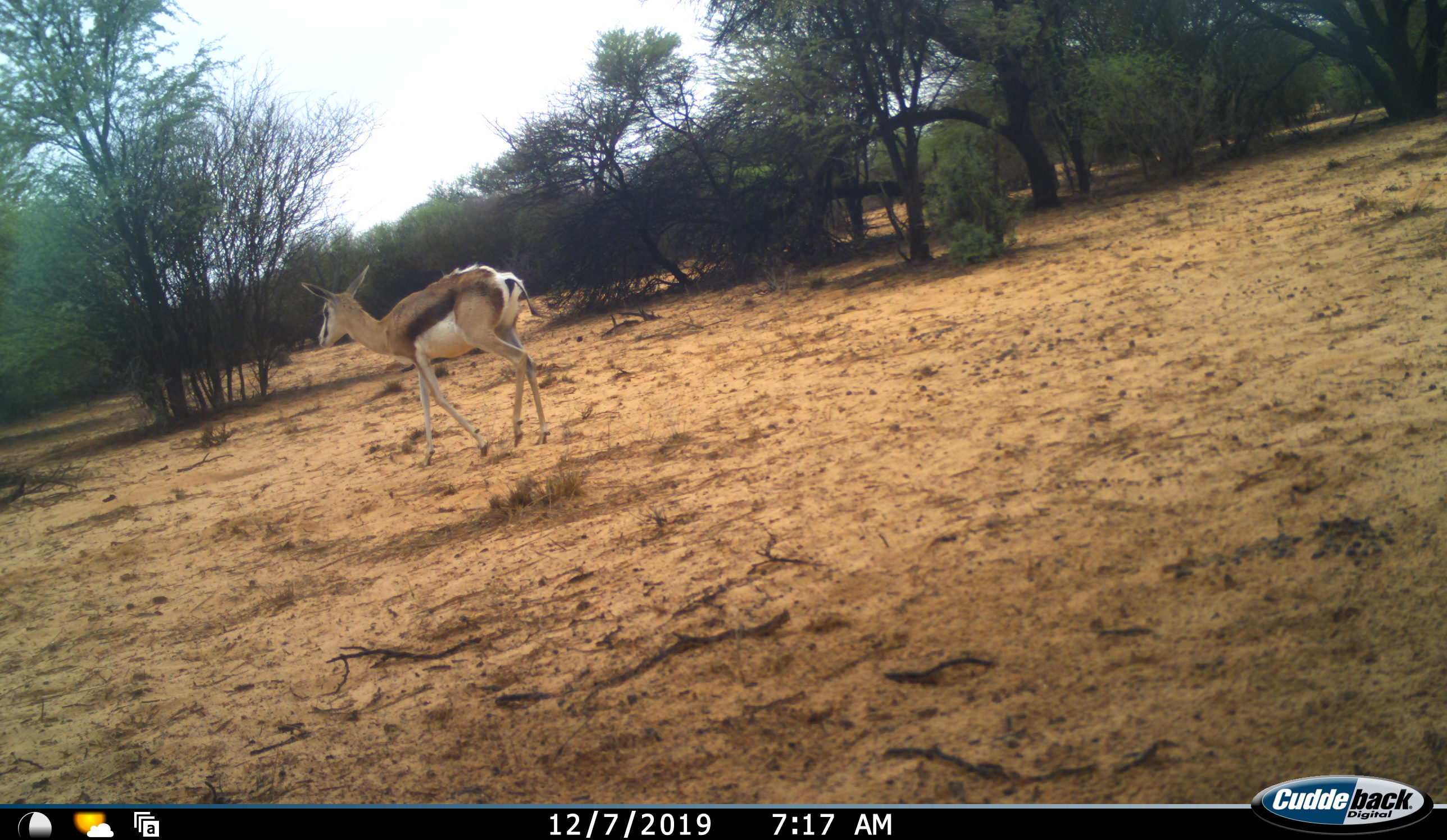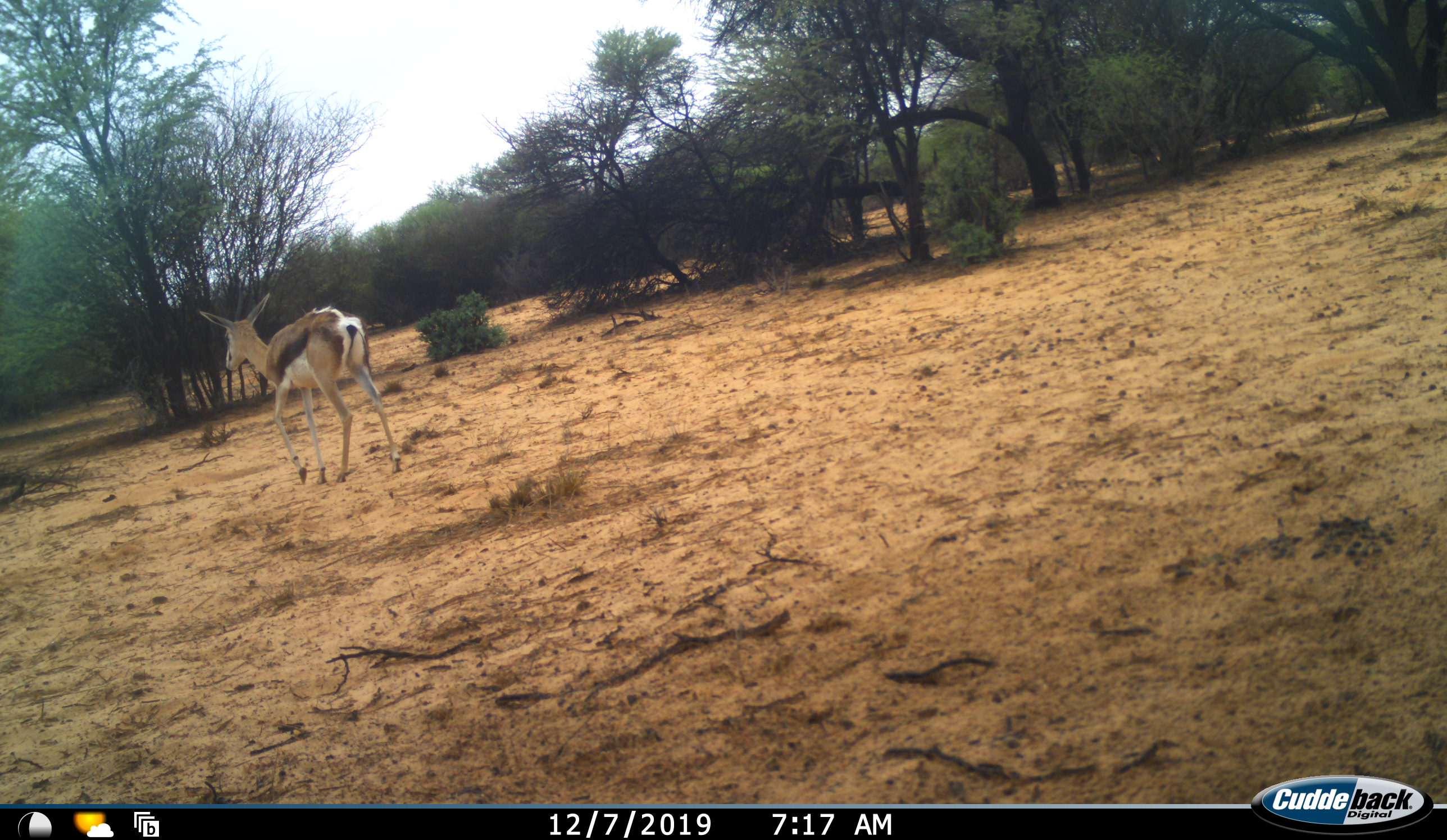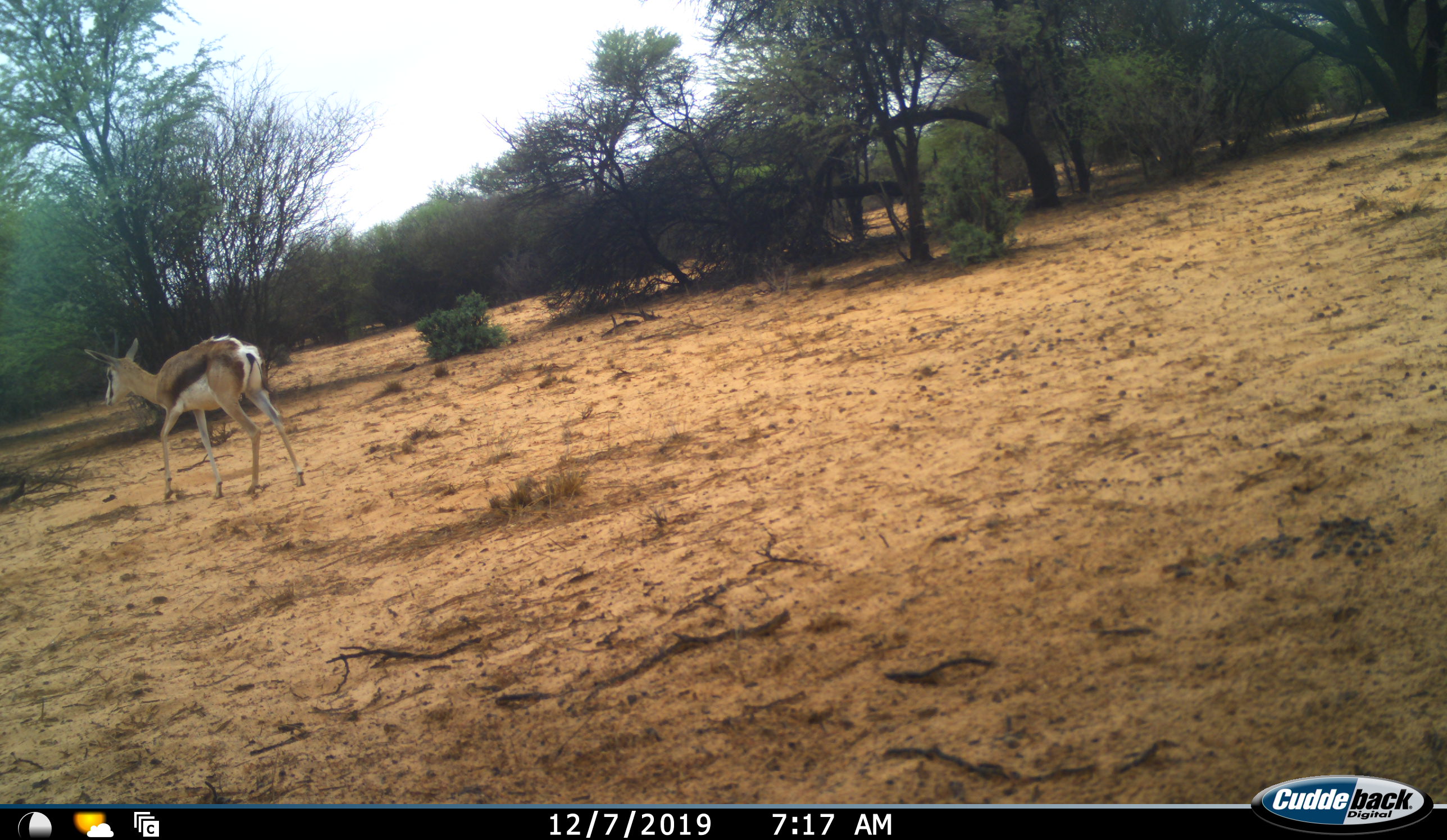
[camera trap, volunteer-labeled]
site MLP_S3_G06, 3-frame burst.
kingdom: Animalia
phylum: Chordata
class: Mammalia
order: Artiodactyla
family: Bovidae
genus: Antidorcas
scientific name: Antidorcas marsupialis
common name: springbok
Springbok (Antidorcas marsupialis), count 1. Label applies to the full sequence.